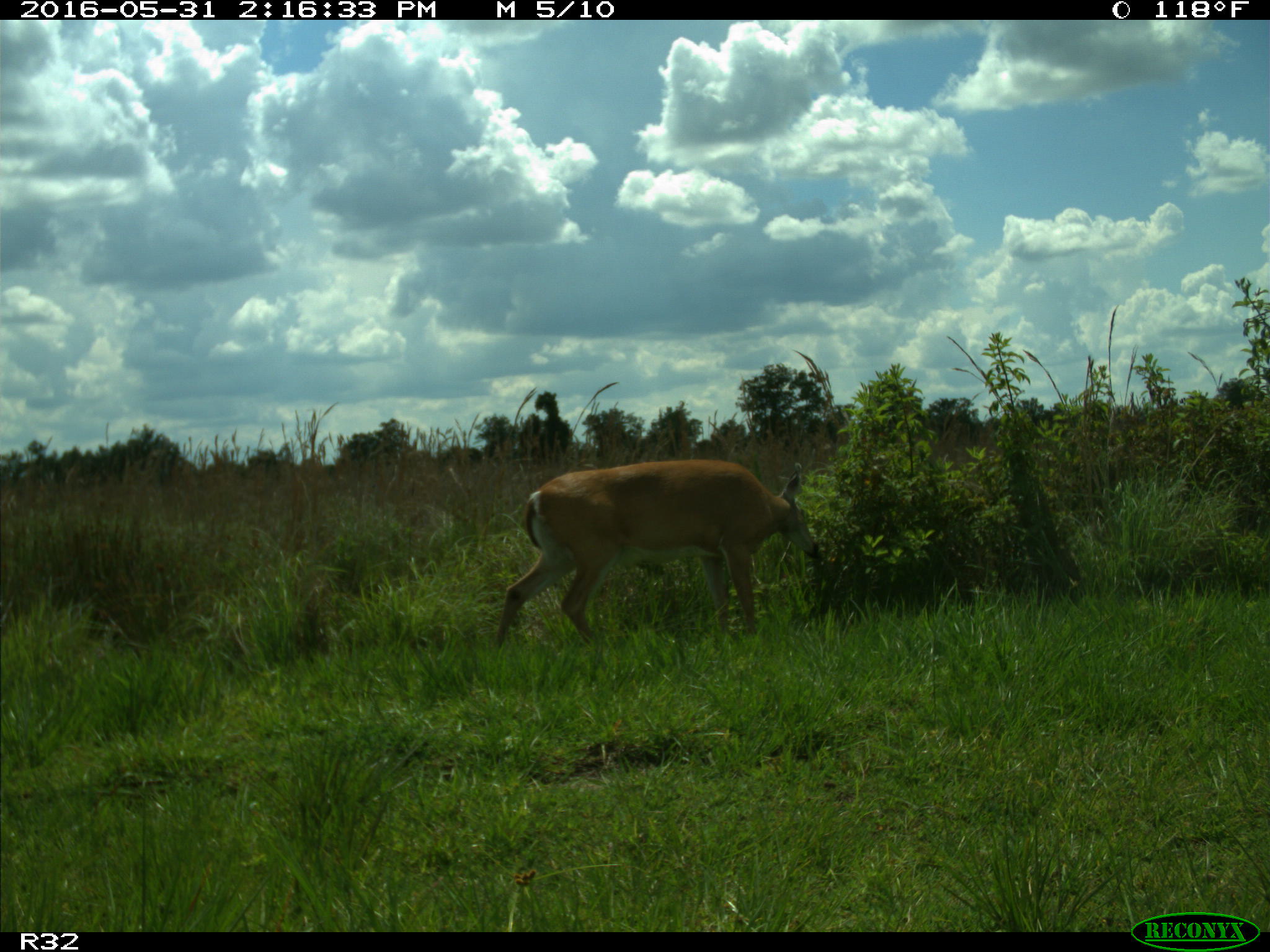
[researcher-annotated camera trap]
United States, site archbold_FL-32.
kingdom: Animalia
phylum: Chordata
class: Mammalia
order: Artiodactyla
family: Cervidae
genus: Odocoileus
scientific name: Odocoileus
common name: deer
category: unidentified deer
Unidentified deer (deer) (Odocoileus).